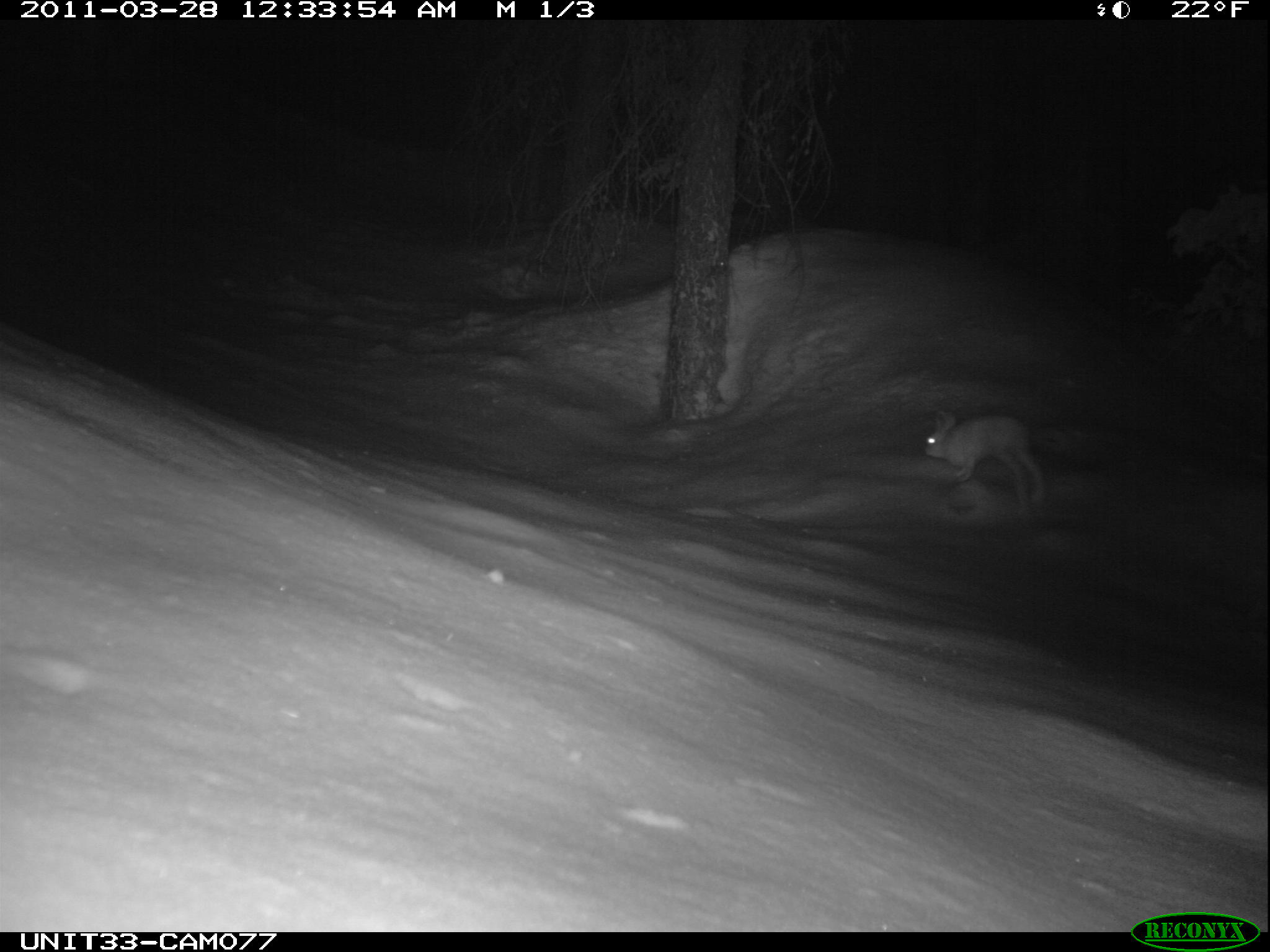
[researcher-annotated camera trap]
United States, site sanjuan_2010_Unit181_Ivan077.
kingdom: Animalia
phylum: Chordata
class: Mammalia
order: Lagomorpha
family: Leporidae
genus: Lepus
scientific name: Lepus americanus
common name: snowshoe hare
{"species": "Lepus americanus (snowshoe hare)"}